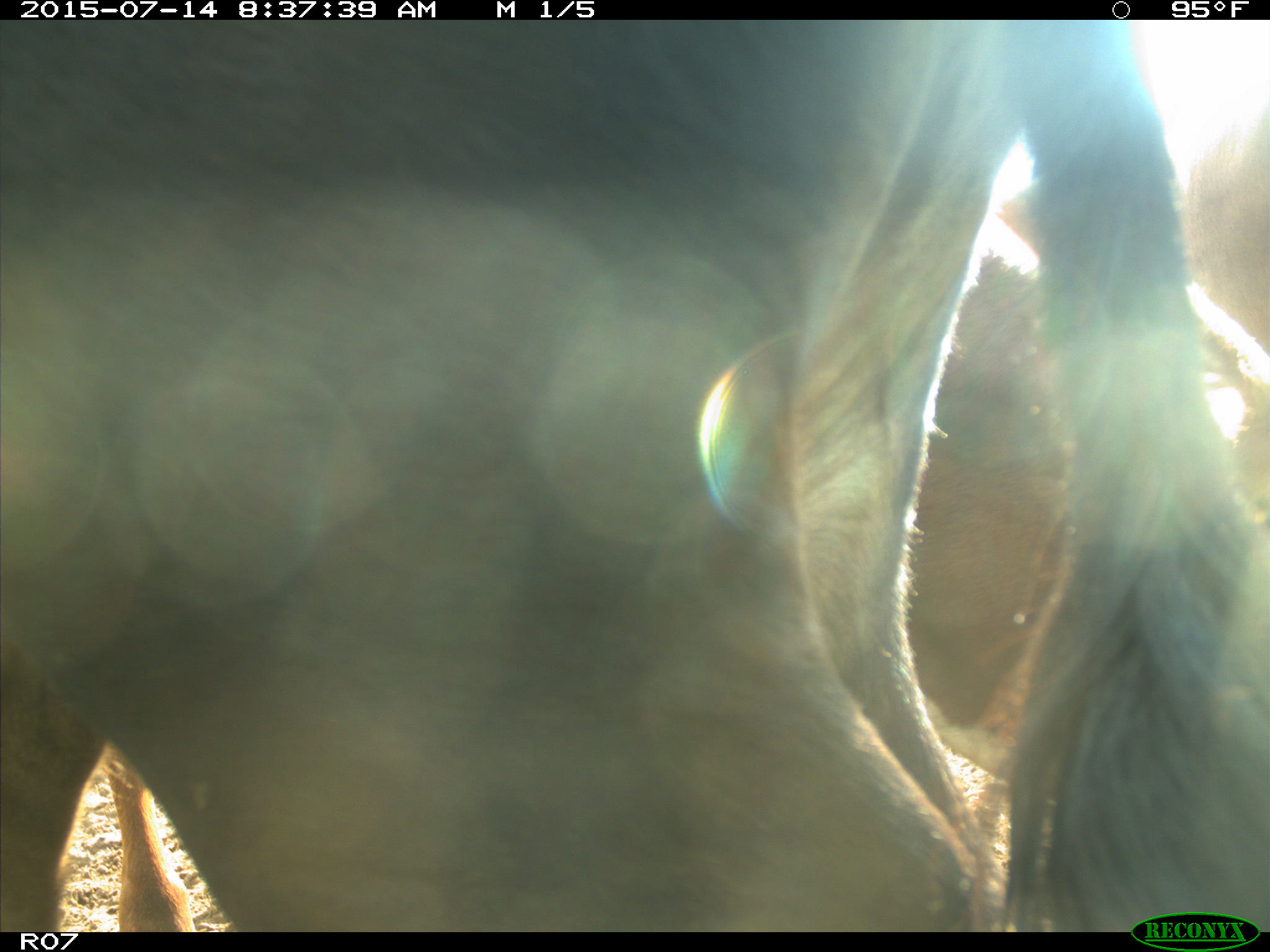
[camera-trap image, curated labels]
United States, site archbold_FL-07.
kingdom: Animalia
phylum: Chordata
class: Mammalia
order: Artiodactyla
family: Bovidae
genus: Bos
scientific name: Bos taurus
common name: domestic cow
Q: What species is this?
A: Bos taurus (domestic cow).